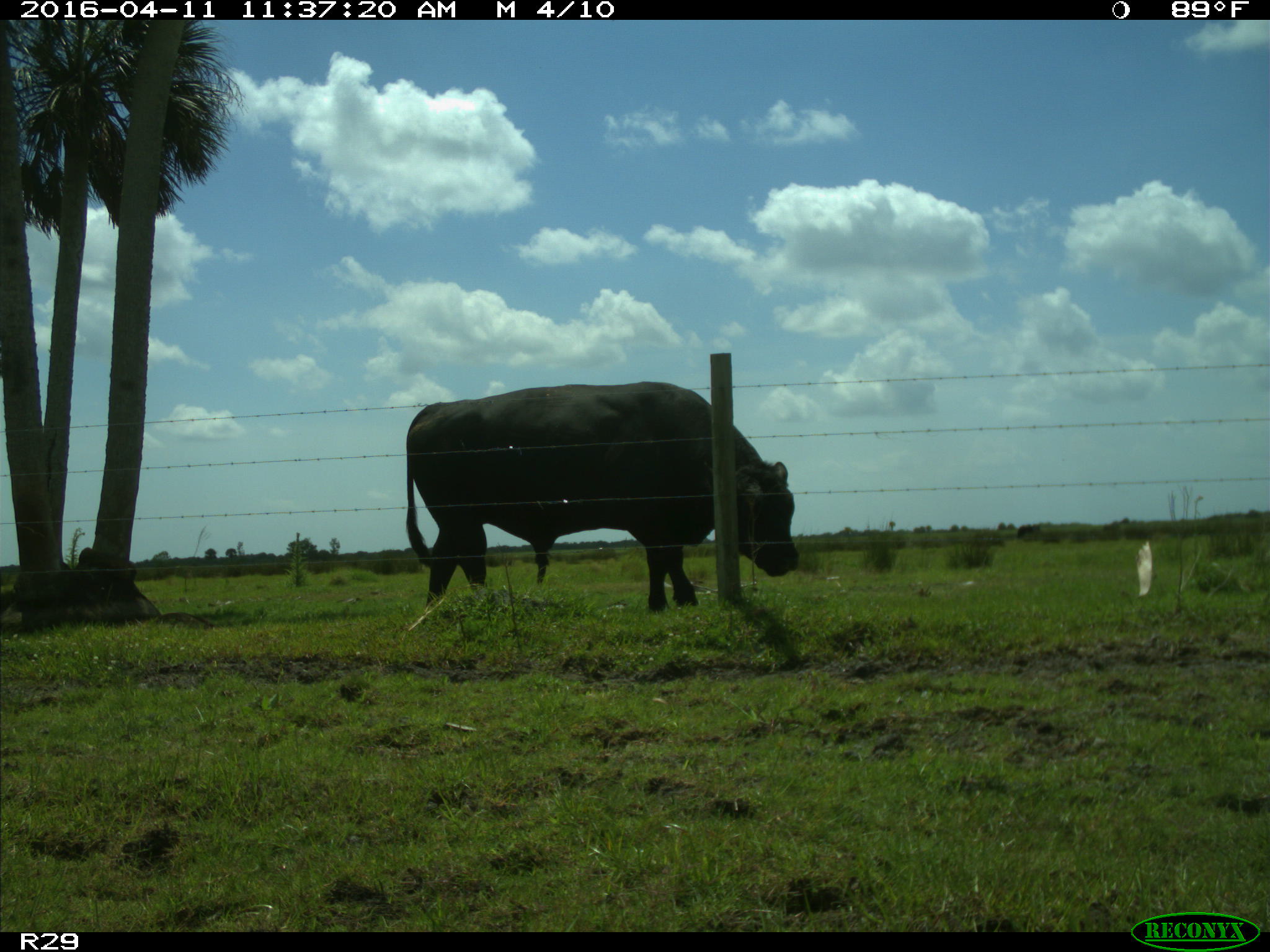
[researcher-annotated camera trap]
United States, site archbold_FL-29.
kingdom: Animalia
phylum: Chordata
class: Mammalia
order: Artiodactyla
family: Bovidae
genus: Bos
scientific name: Bos taurus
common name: domestic cow